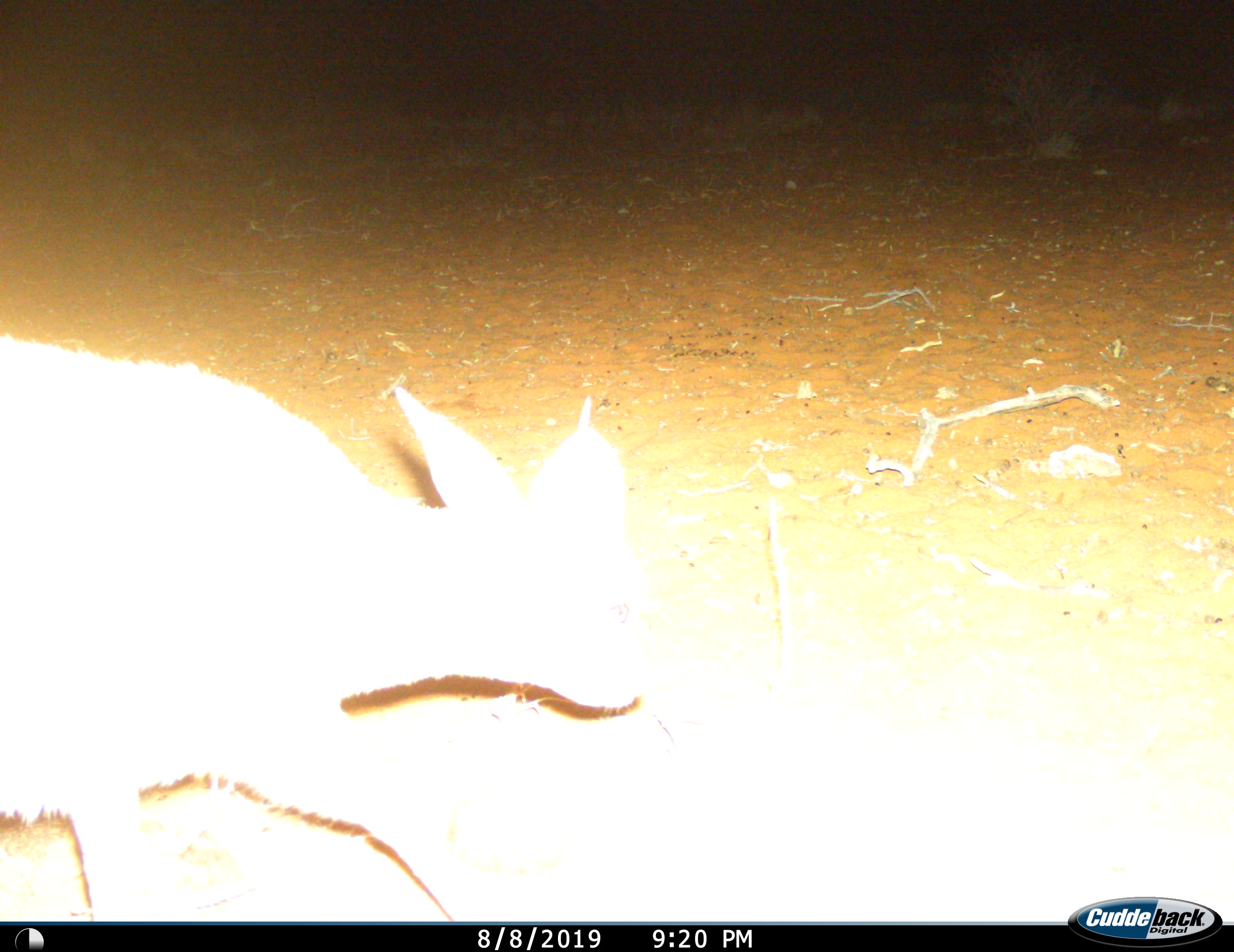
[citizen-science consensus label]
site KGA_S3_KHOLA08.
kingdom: Animalia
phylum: Chordata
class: Mammalia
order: Artiodactyla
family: Bovidae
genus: Raphicerus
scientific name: Raphicerus campestris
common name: steenbok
Steenbok (Raphicerus campestris), count 1. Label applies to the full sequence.